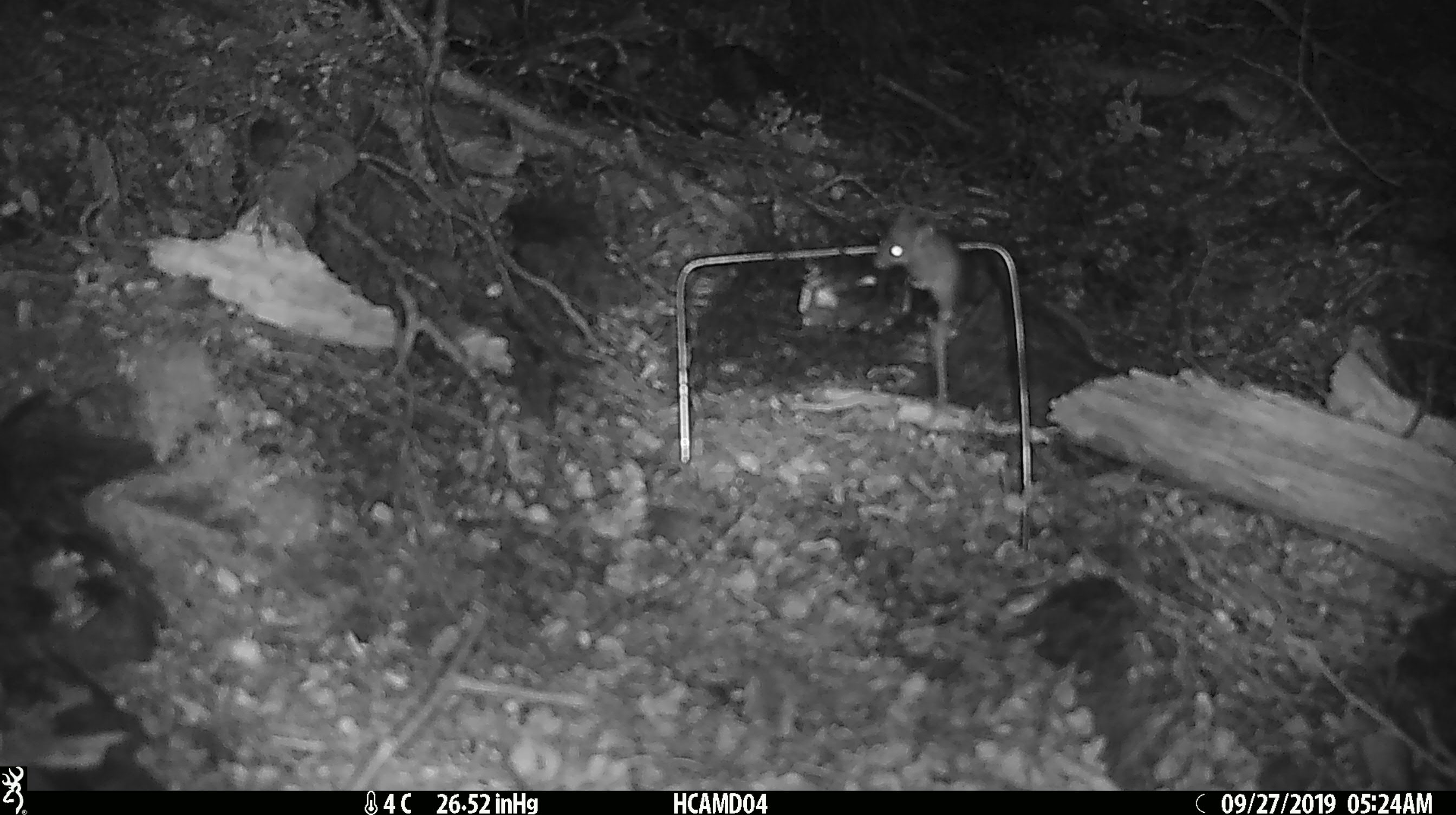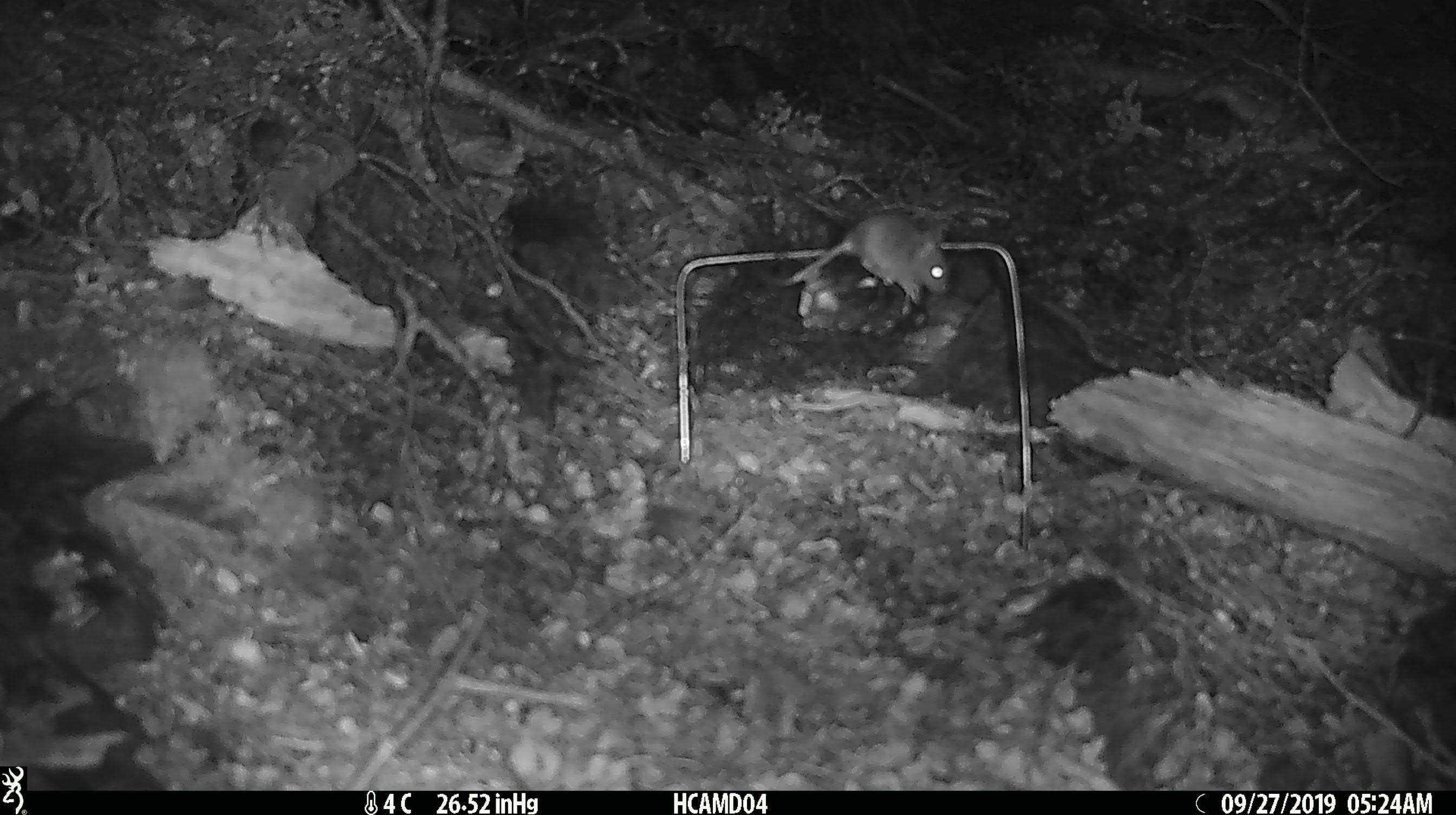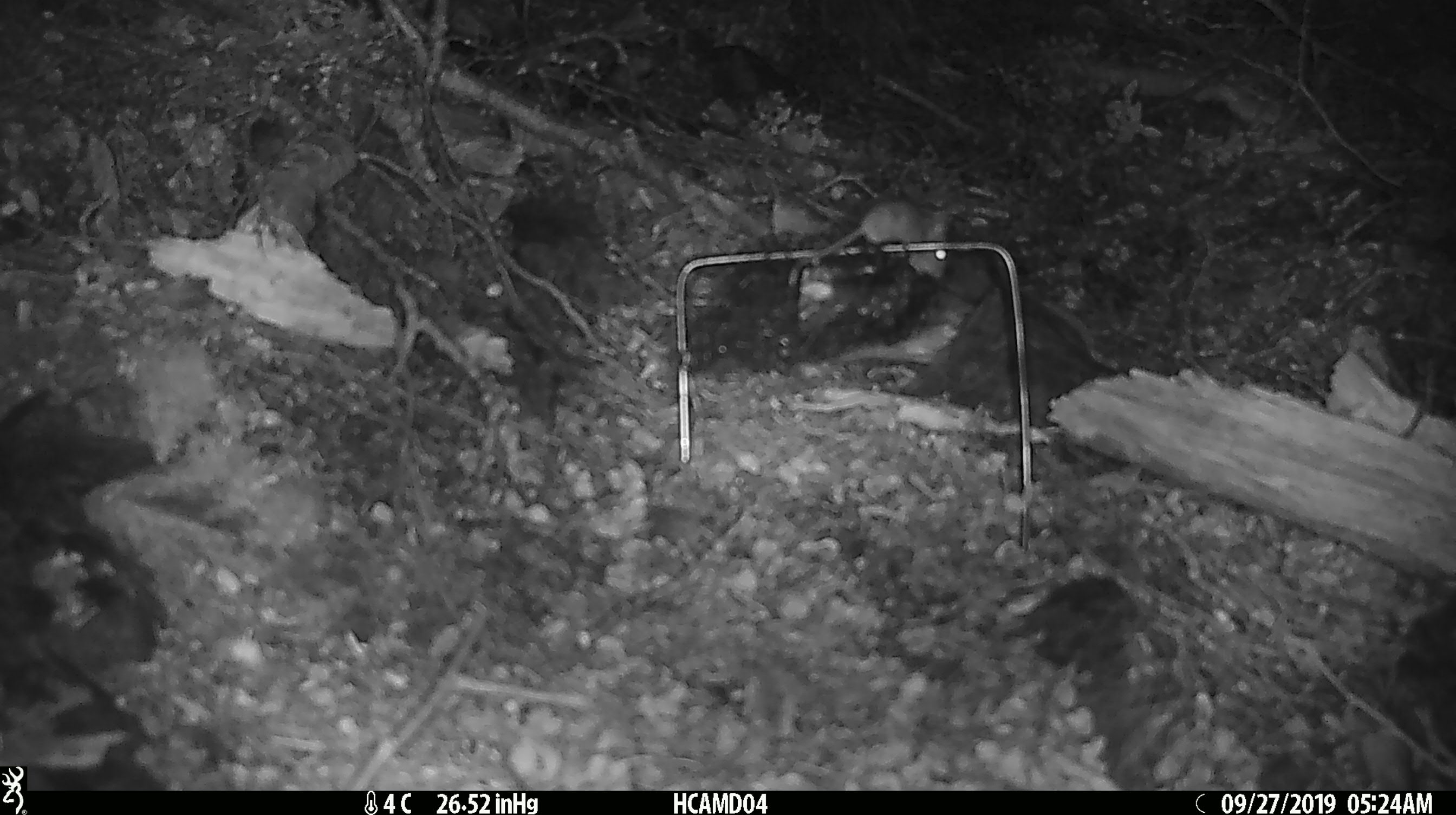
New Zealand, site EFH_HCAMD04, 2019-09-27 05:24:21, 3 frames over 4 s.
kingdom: Animalia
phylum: Chordata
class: Mammalia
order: Rodentia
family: Muridae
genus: Mus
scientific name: Mus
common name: mouse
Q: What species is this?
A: Mouse (Mus).